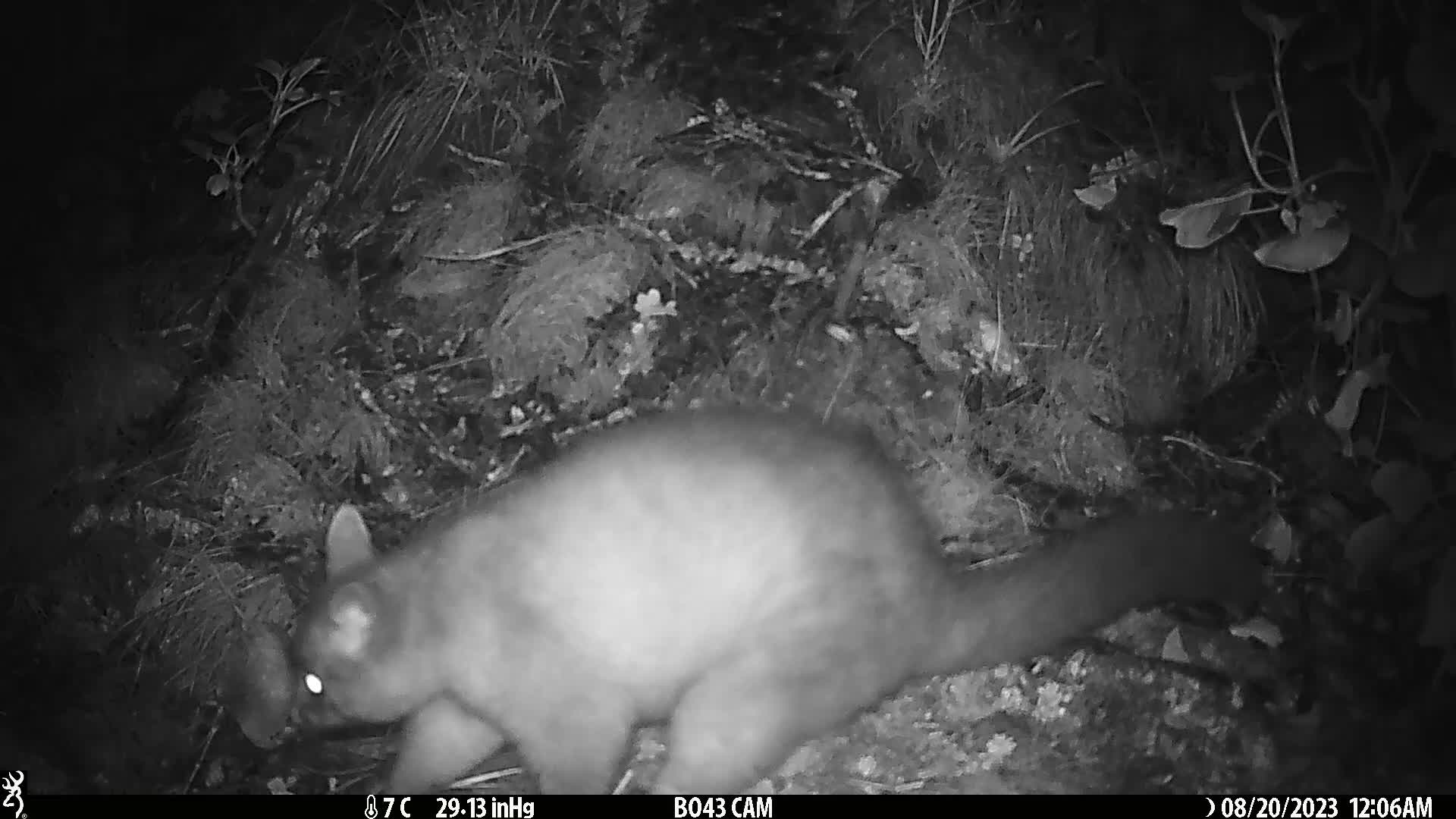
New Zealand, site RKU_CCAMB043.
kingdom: Animalia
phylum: Chordata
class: Mammalia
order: Diprotodontia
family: Phalangeridae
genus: Trichosurus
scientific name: Trichosurus vulpecula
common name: common brushtail possum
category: possum